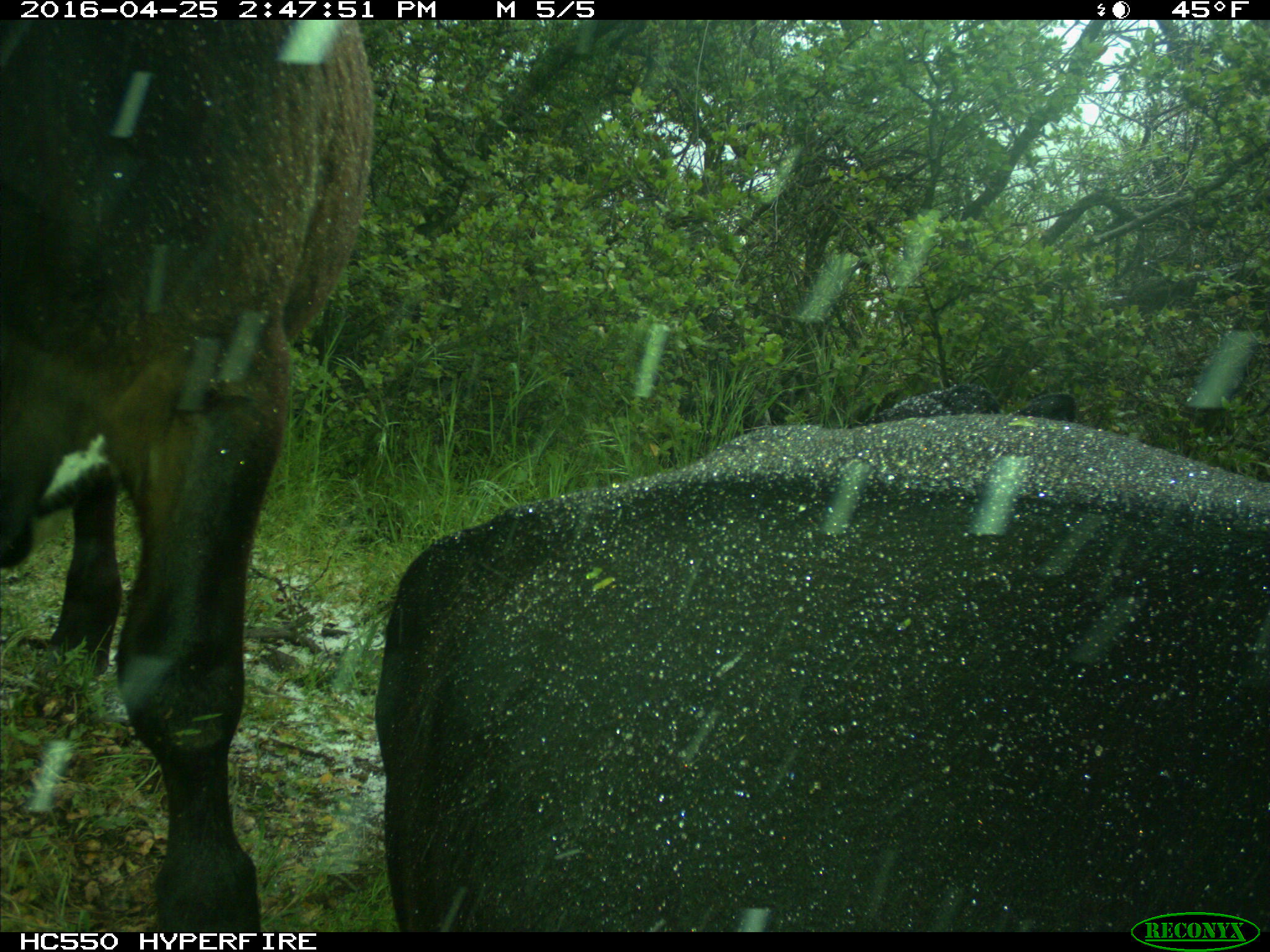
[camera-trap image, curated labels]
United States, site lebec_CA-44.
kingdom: Animalia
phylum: Chordata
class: Mammalia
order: Artiodactyla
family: Bovidae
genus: Bos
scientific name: Bos taurus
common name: domestic cow